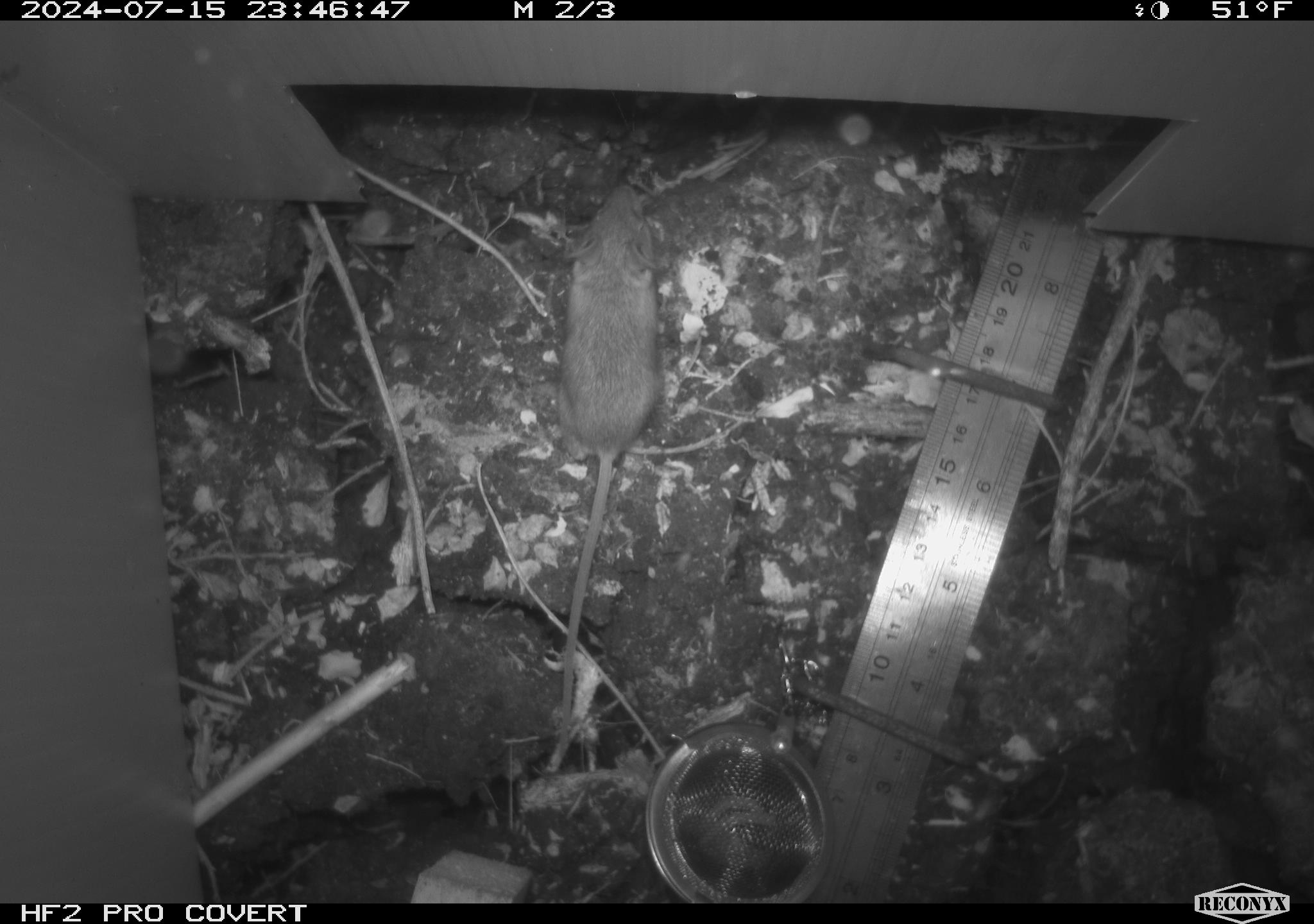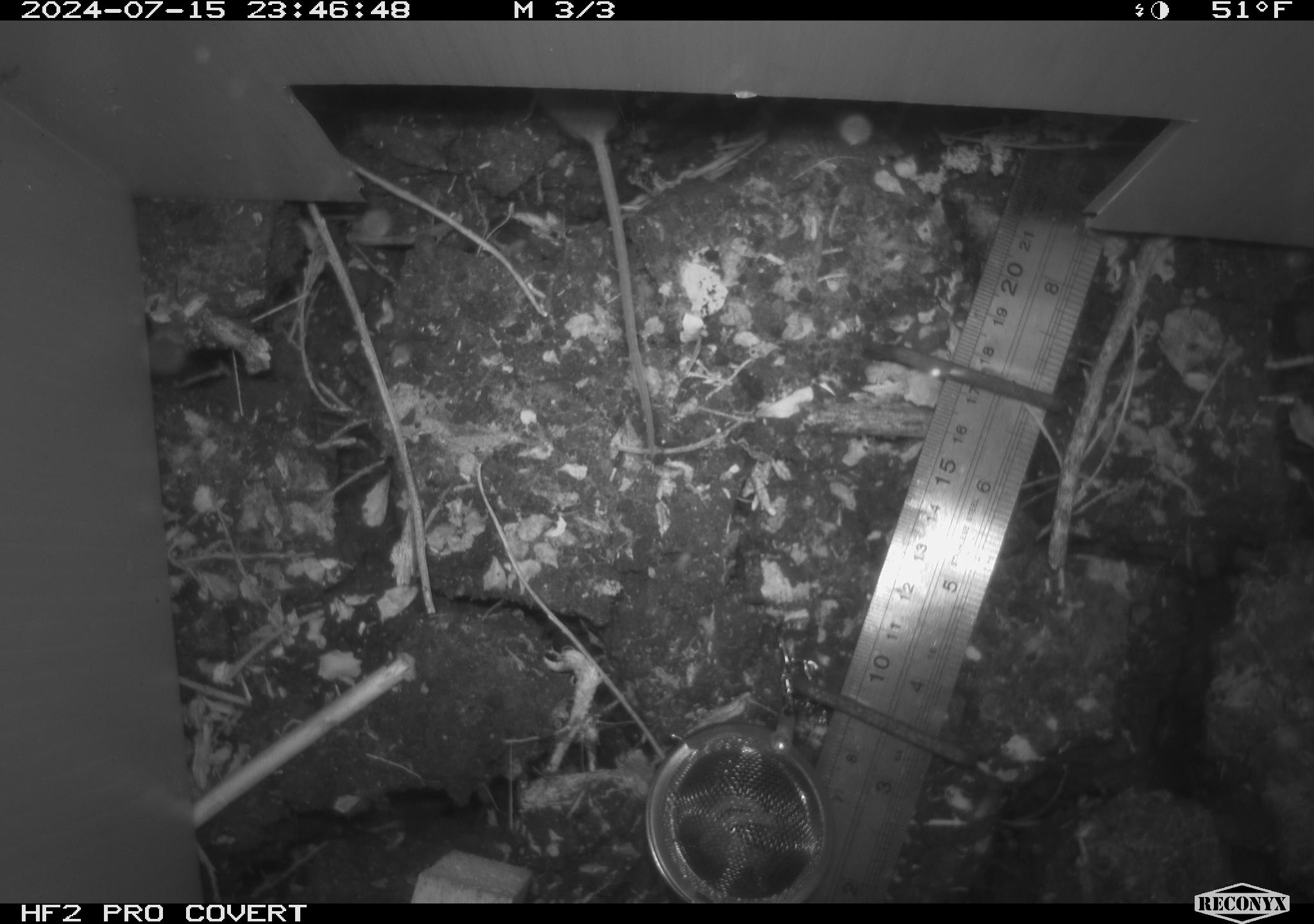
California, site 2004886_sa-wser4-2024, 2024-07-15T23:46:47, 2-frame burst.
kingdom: Animalia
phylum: Chordata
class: Mammalia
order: Rodentia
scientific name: Rodentia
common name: mouse species